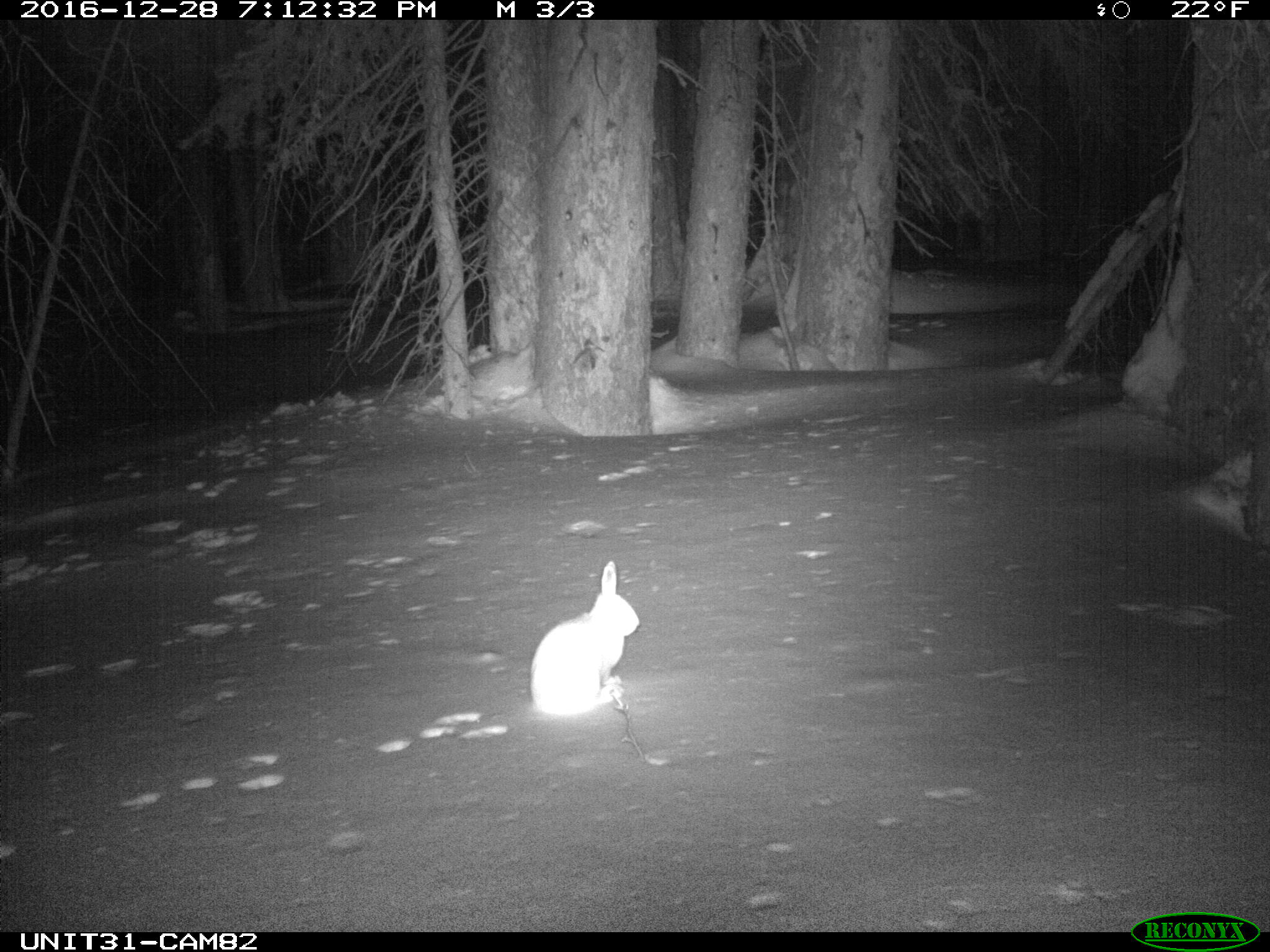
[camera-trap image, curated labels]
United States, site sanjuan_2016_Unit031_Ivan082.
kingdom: Animalia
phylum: Chordata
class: Mammalia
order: Lagomorpha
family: Leporidae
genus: Lepus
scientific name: Lepus americanus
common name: snowshoe hare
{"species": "Lepus americanus (snowshoe hare)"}